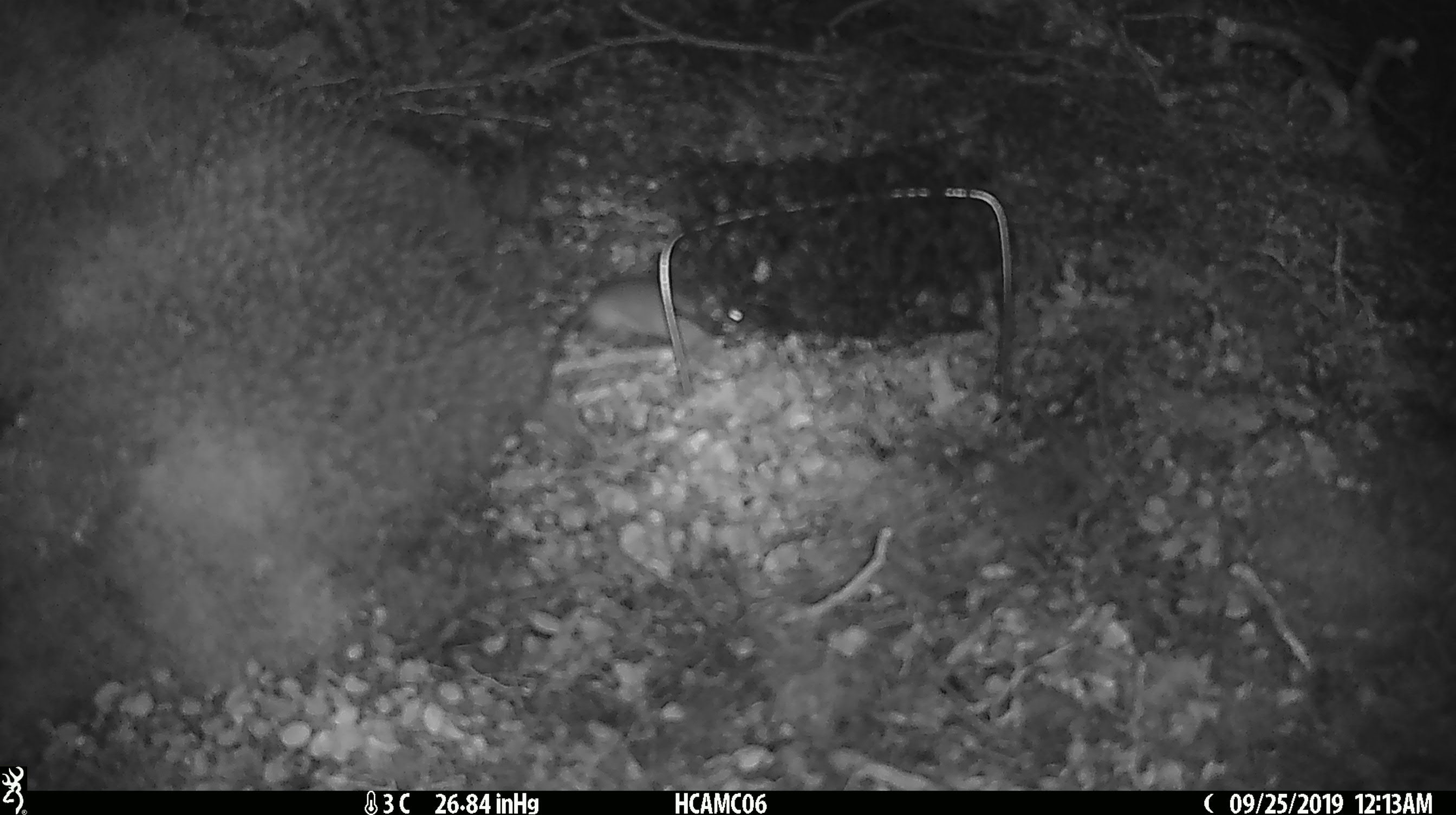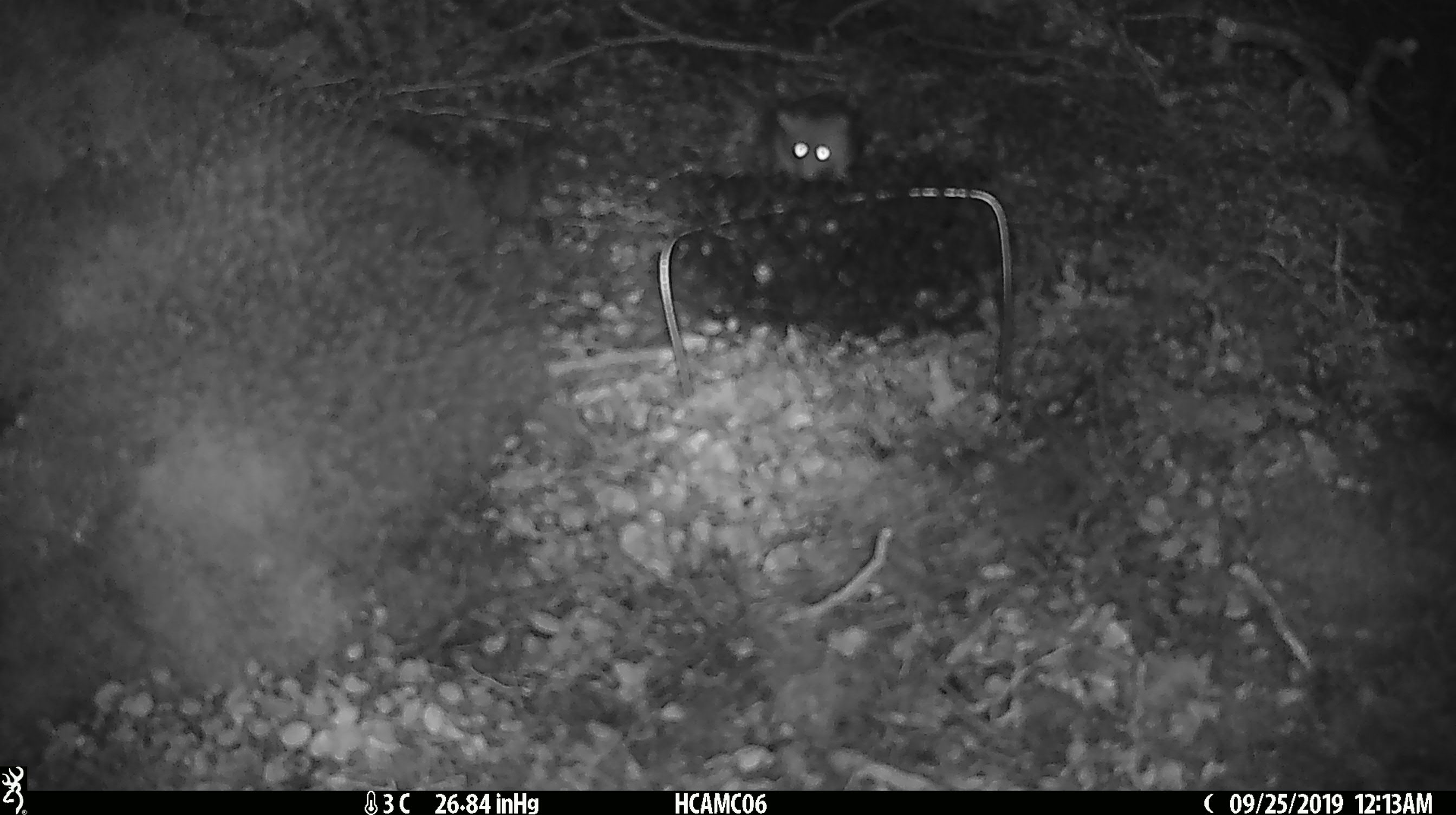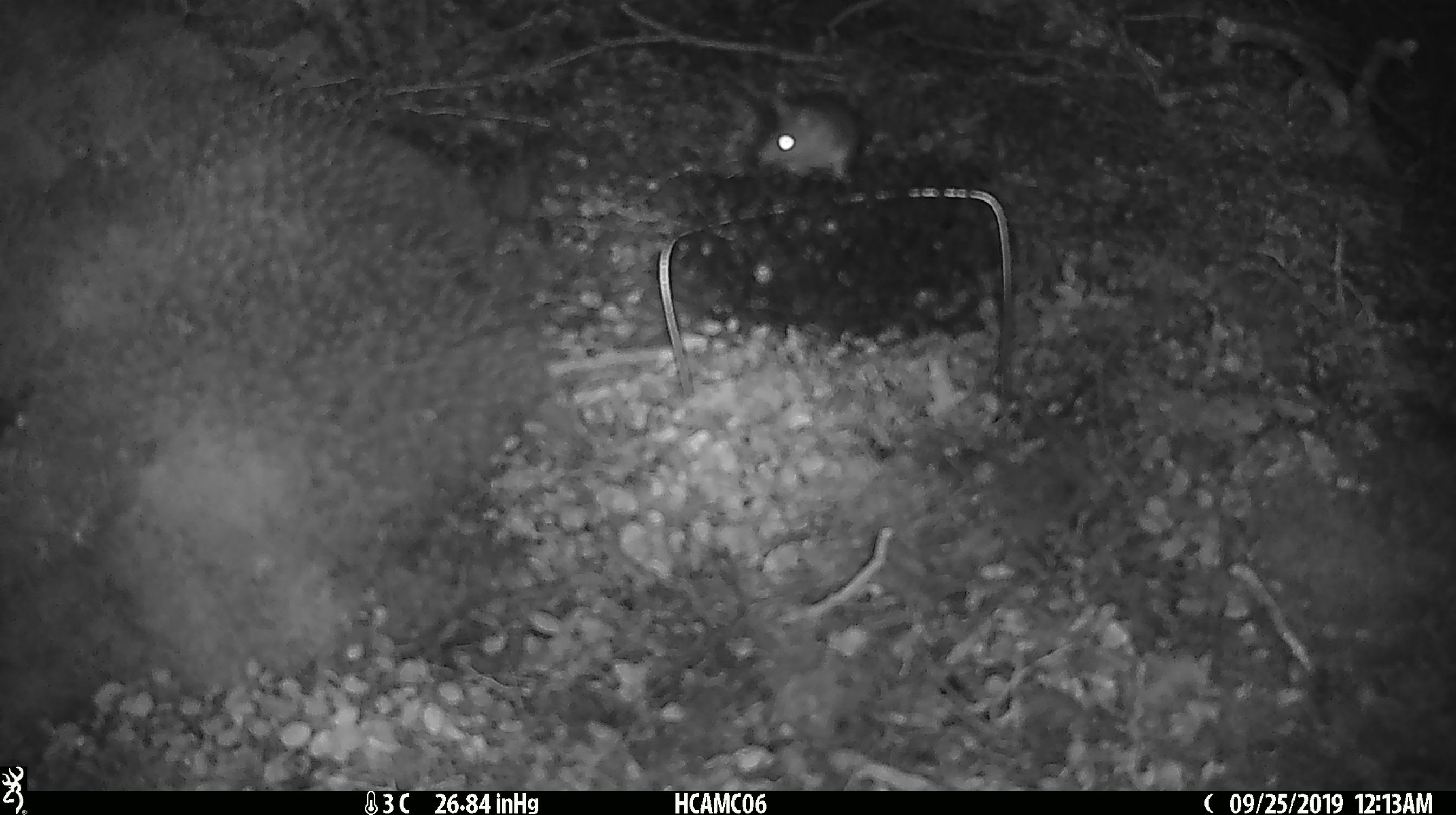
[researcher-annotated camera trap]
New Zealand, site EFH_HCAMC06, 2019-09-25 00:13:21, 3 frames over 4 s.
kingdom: Animalia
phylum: Chordata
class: Mammalia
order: Rodentia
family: Muridae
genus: Mus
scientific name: Mus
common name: mouse